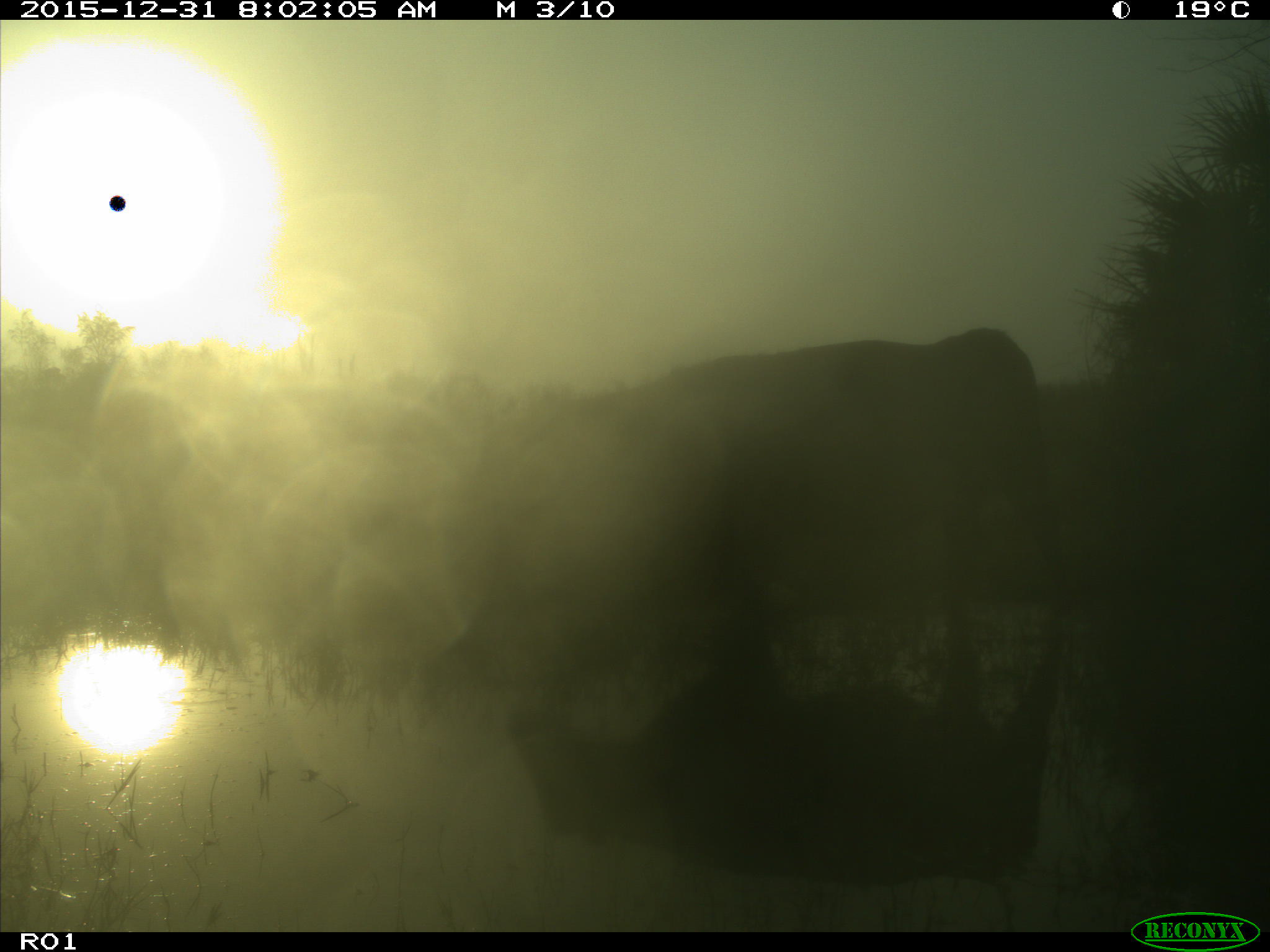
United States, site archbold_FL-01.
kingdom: Animalia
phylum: Chordata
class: Mammalia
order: Artiodactyla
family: Bovidae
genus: Bos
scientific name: Bos taurus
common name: domestic cow